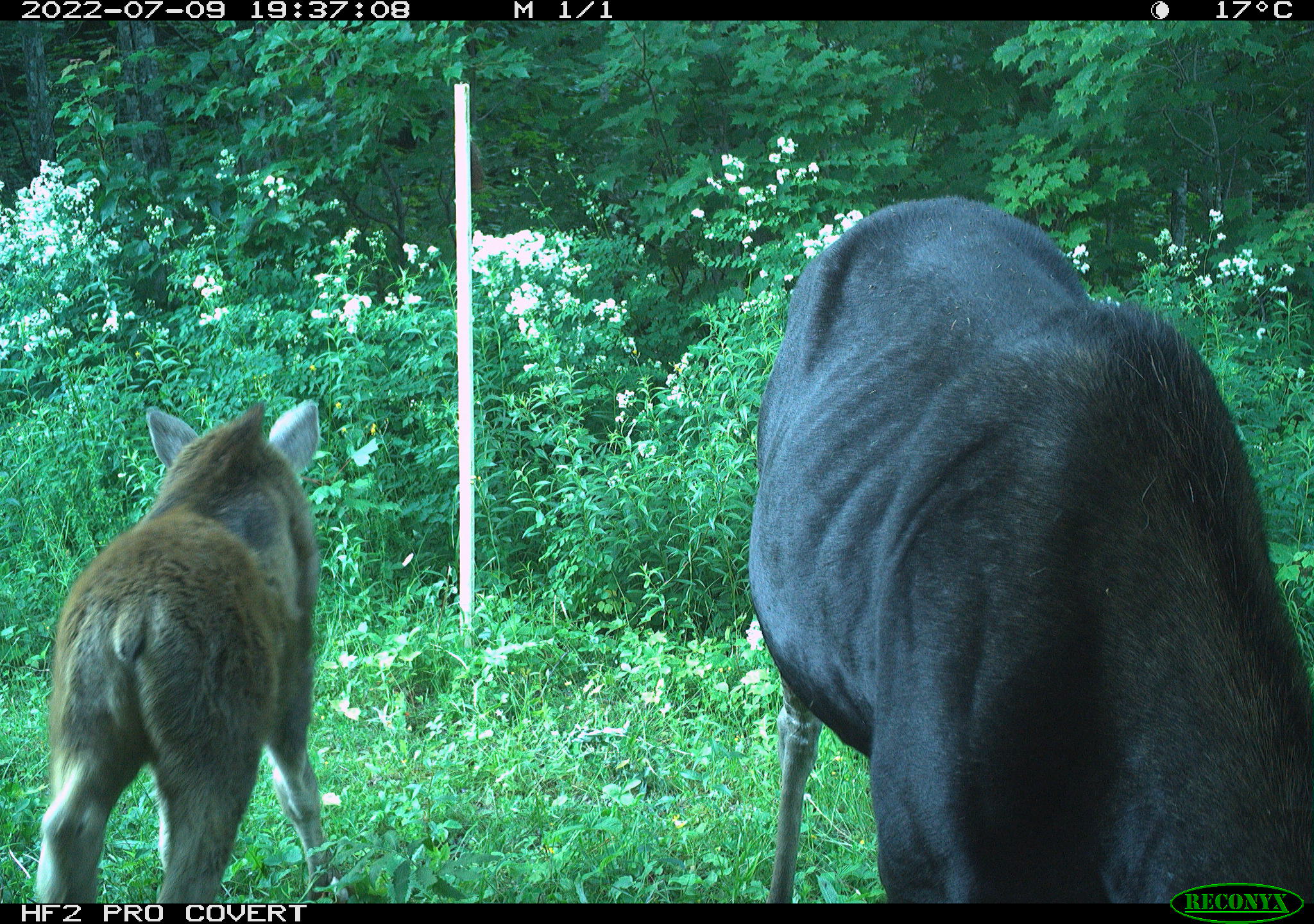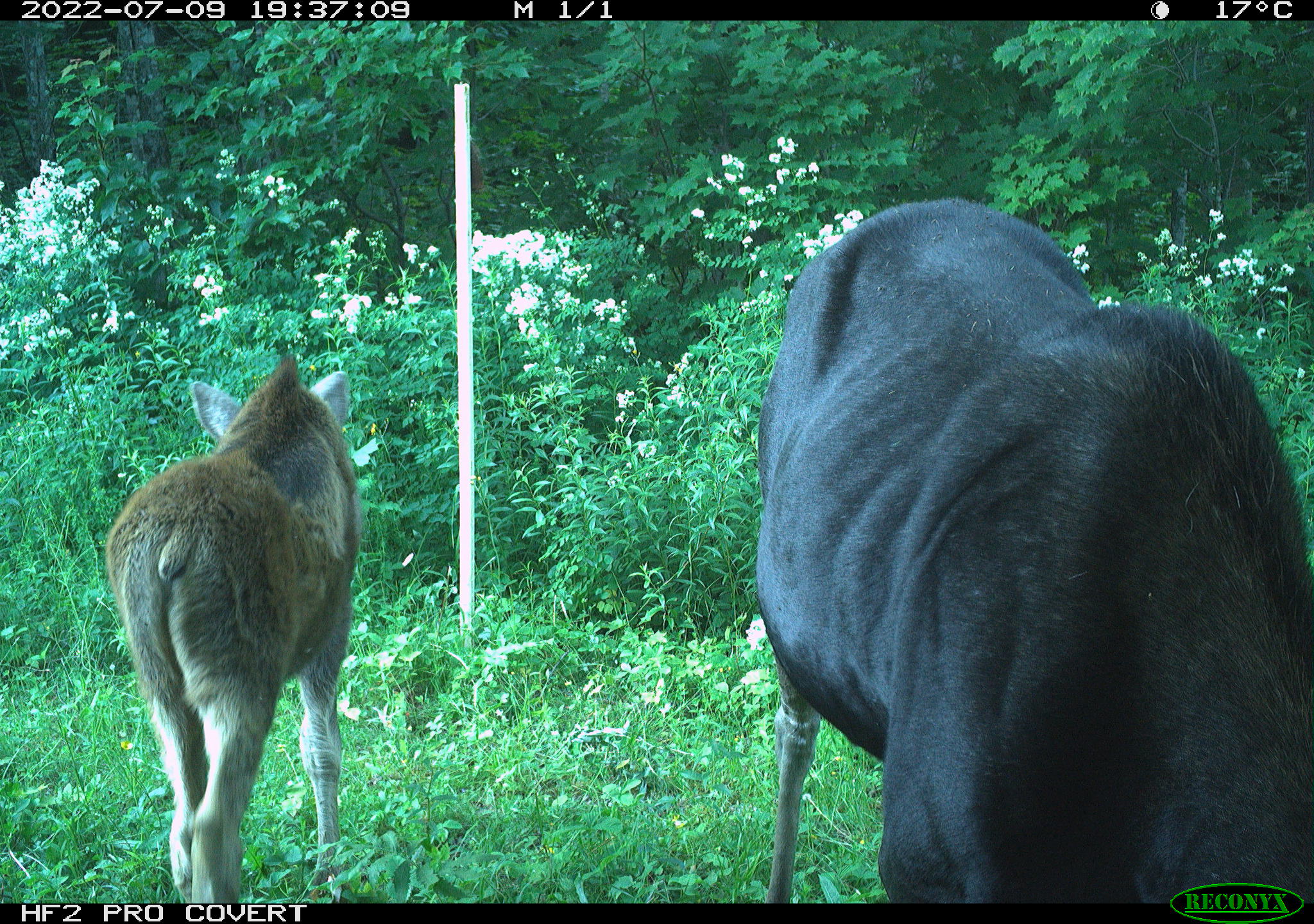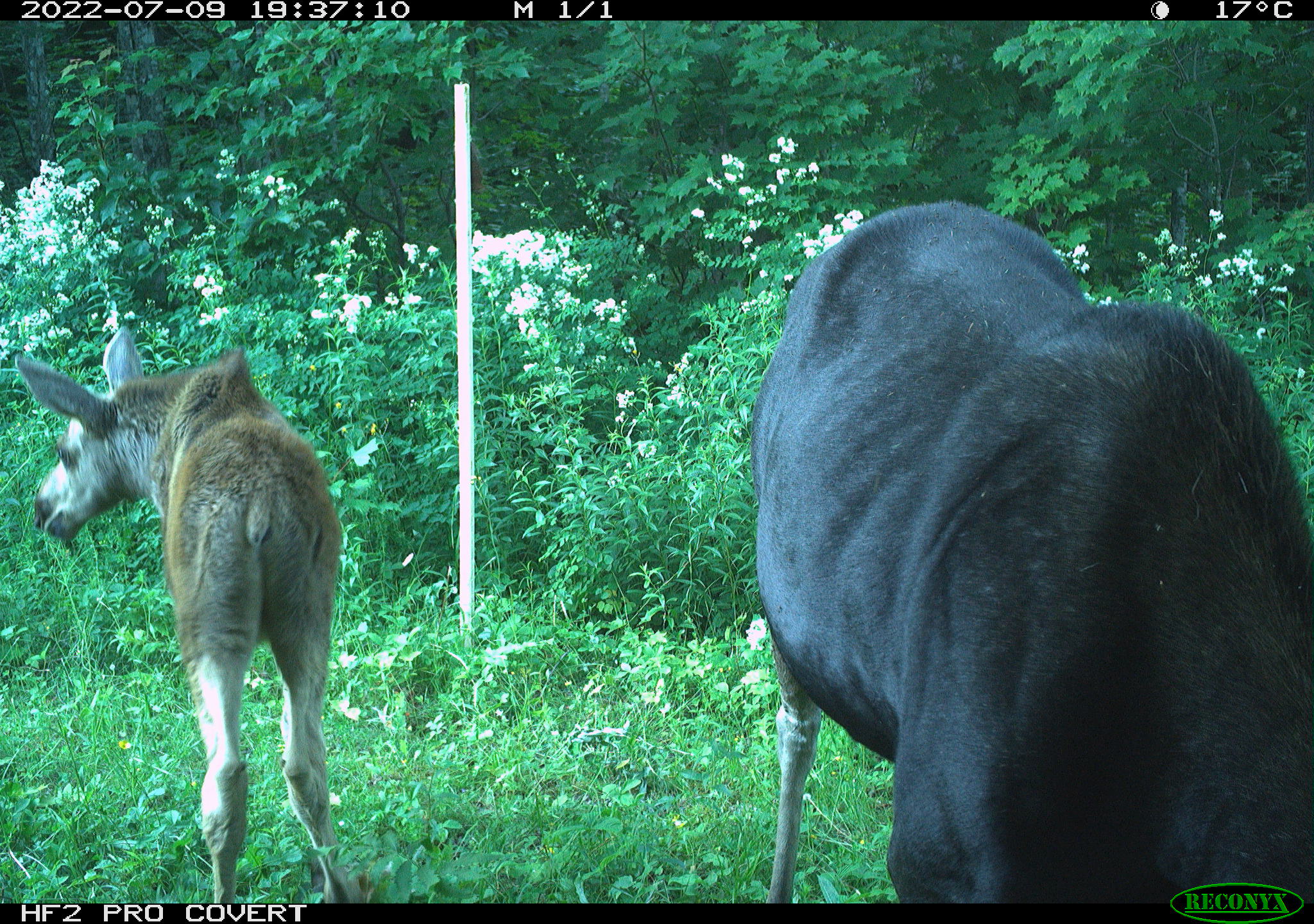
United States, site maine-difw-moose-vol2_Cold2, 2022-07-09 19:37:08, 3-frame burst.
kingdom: Animalia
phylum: Chordata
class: Mammalia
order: Artiodactyla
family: Cervidae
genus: Alces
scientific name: Alces alces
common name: moose